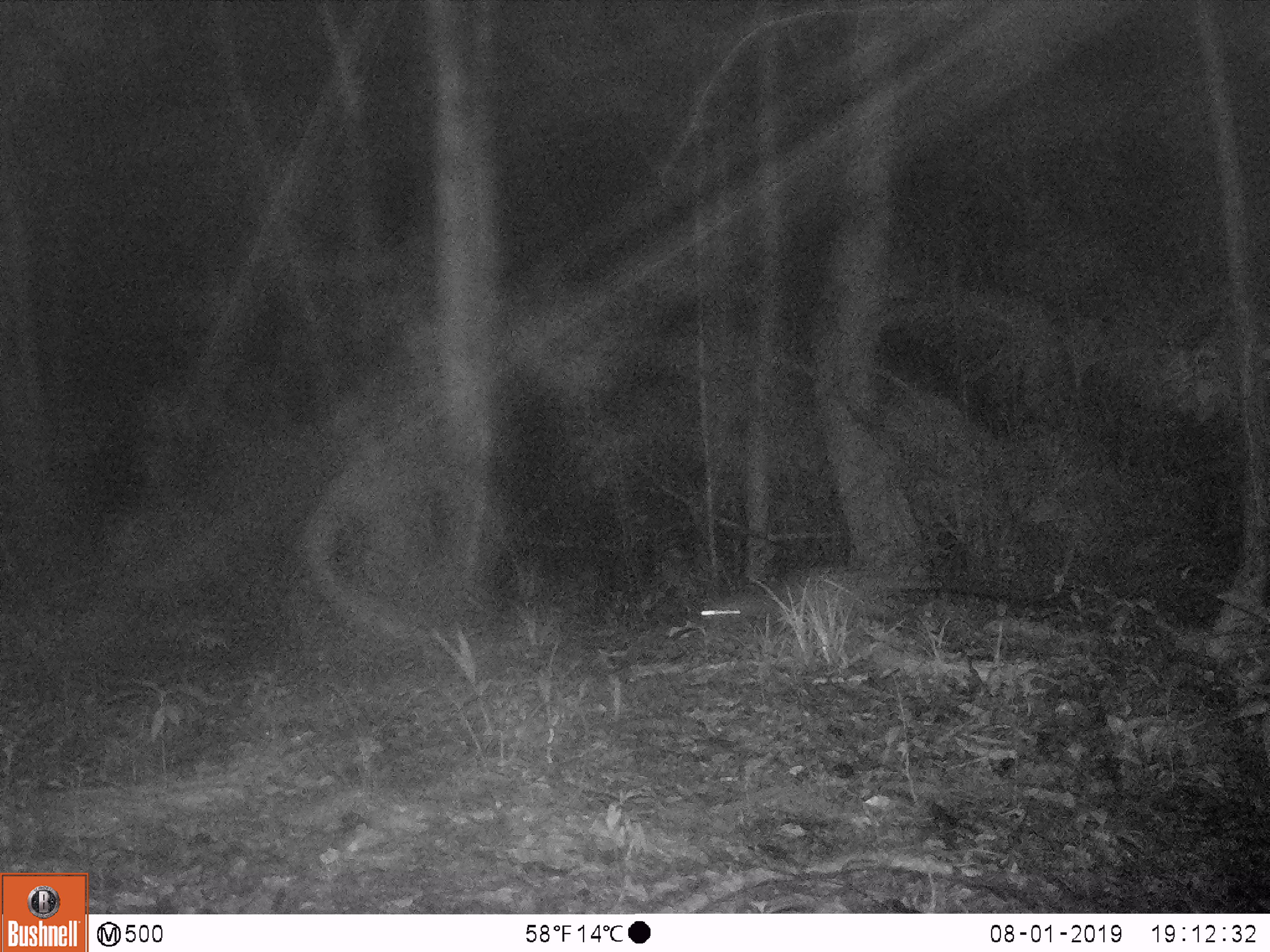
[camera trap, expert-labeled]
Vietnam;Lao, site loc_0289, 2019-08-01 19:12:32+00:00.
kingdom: Animalia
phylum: Chordata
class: Mammalia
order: Carnivora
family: Viverridae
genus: Paradoxurus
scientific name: Paradoxurus hermaphroditus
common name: common palm civet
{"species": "common palm civet (Paradoxurus hermaphroditus)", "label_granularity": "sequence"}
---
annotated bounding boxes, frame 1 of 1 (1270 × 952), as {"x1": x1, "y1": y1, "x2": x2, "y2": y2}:
common palm civet: {"x1": 700, "y1": 566, "x2": 1001, "y2": 634}